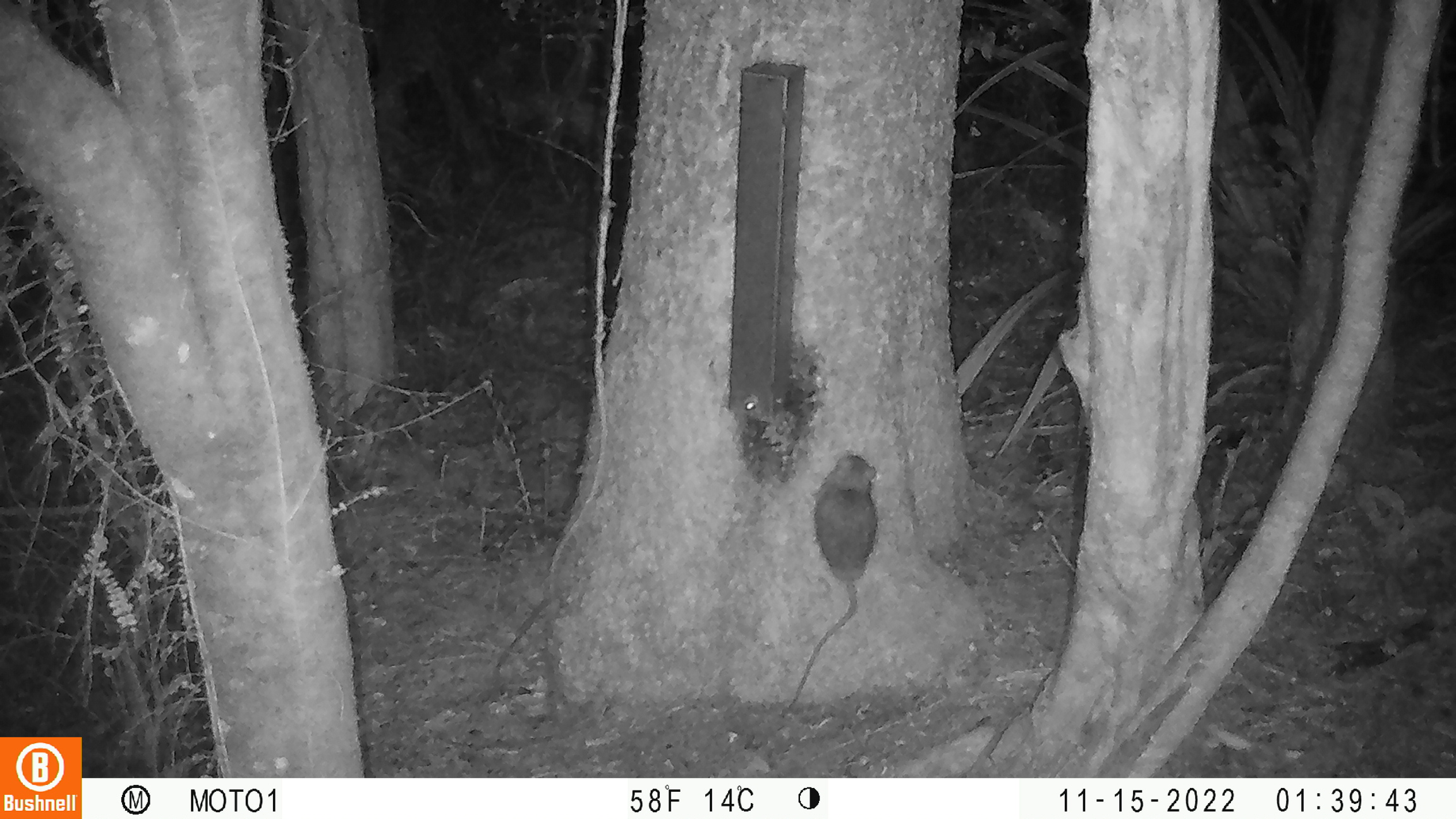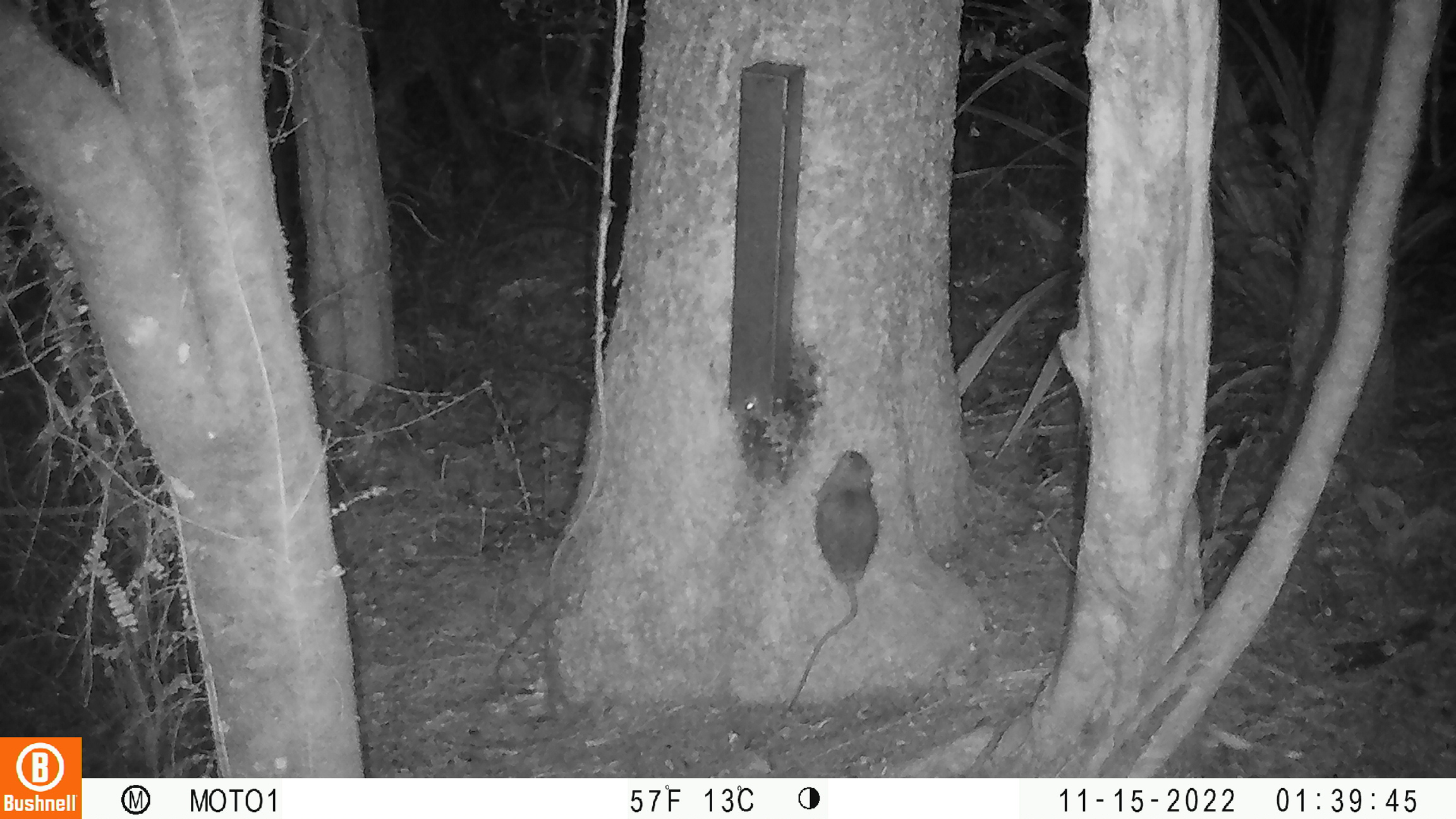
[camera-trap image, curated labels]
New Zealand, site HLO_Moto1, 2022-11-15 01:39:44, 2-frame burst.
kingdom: Animalia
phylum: Chordata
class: Mammalia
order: Rodentia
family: Muridae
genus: Rattus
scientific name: Rattus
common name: rat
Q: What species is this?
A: Rat (Rattus).